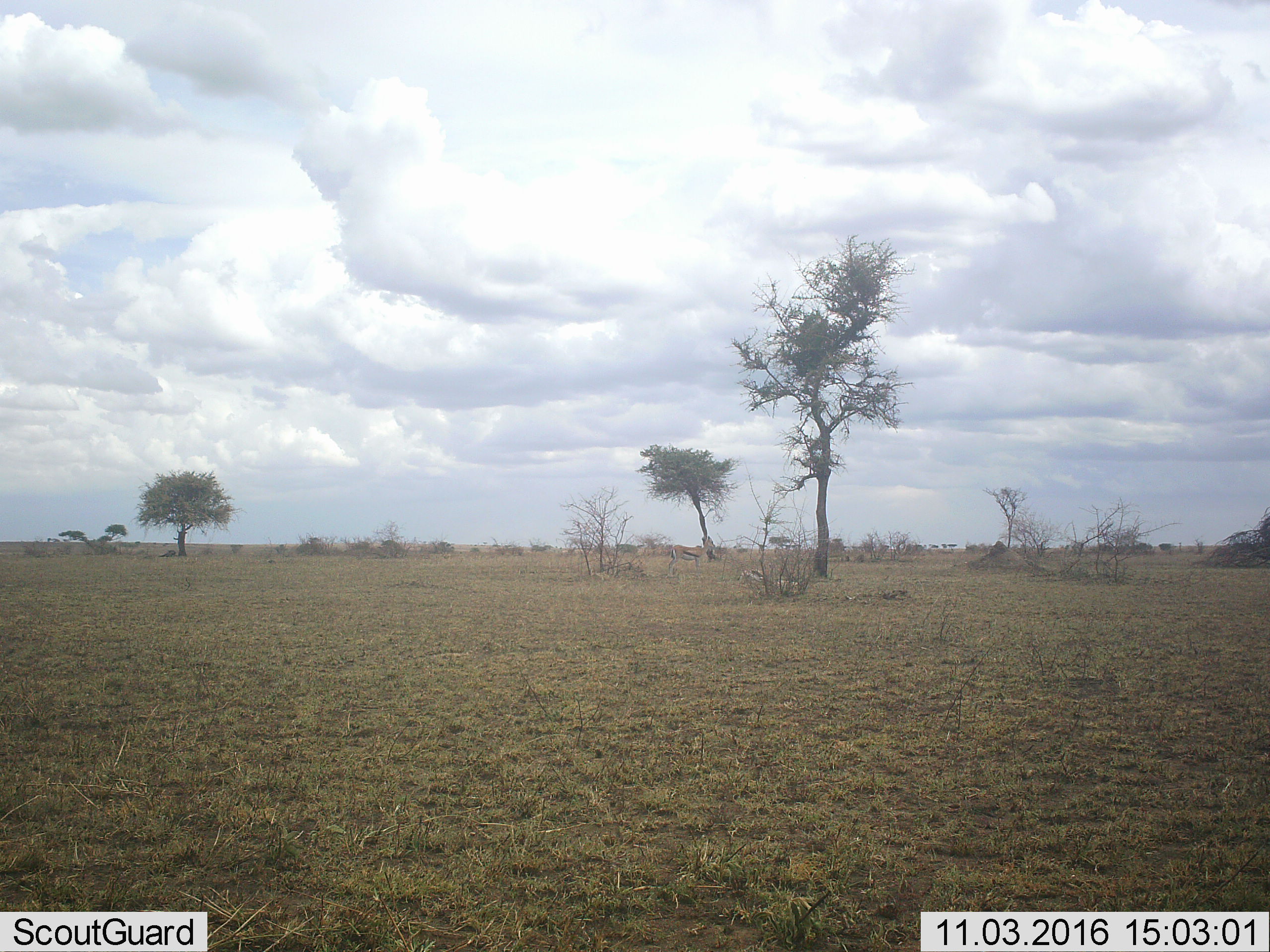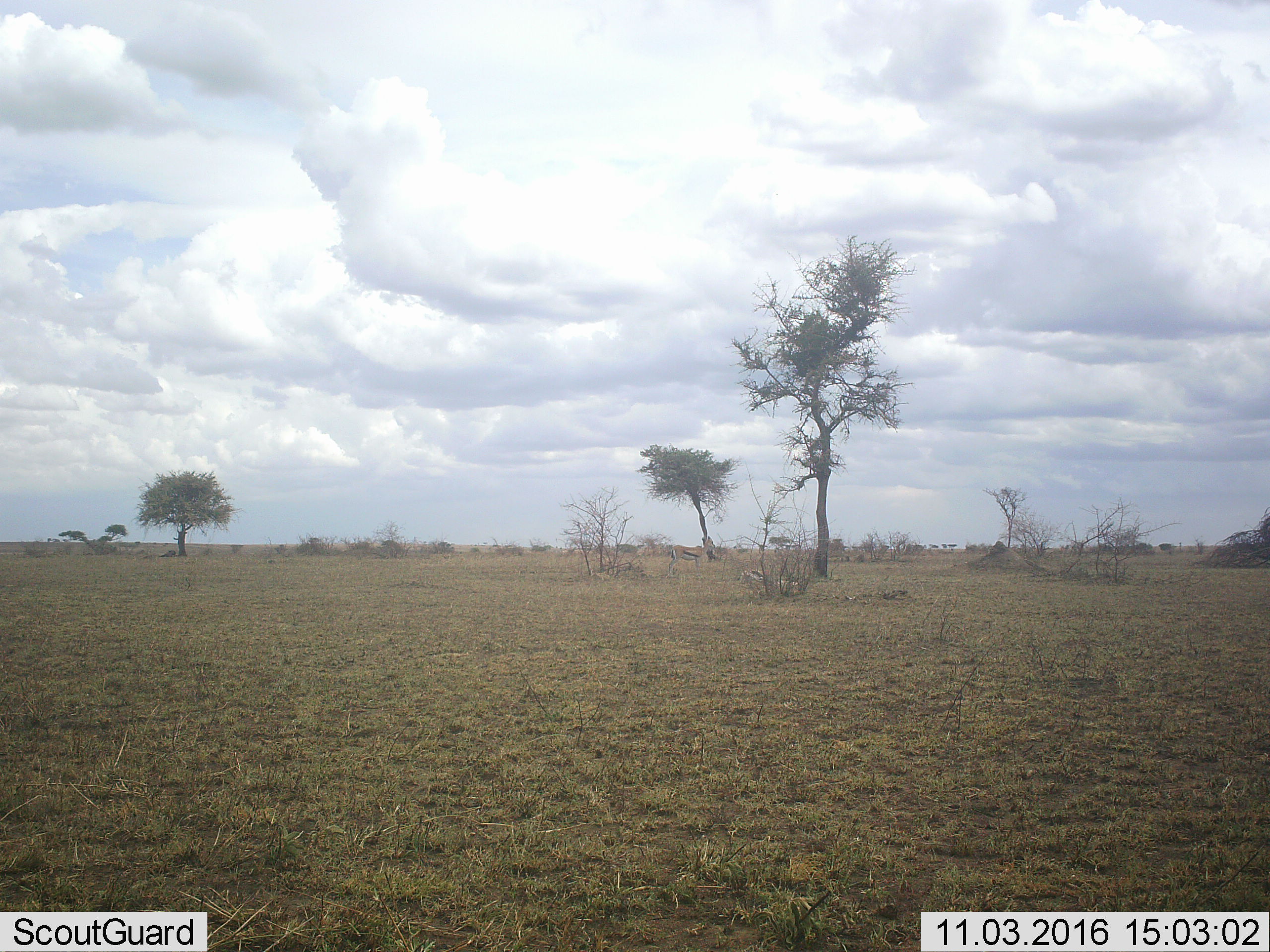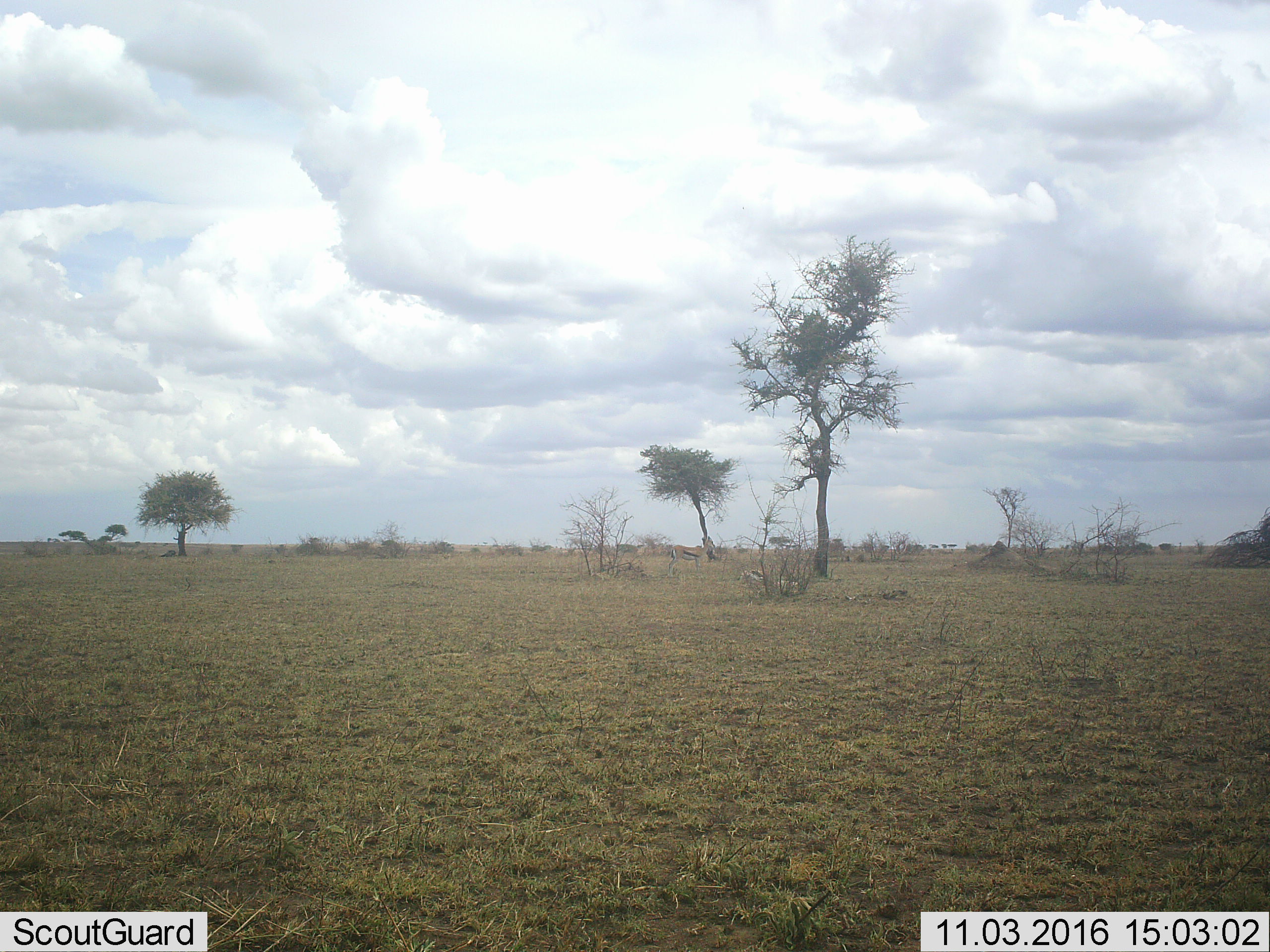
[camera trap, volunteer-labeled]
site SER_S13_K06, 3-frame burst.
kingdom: Animalia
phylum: Chordata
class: Mammalia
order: Artiodactyla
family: Bovidae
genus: Eudorcas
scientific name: Eudorcas thomsonii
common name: thomson's gazelle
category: gazellethomsons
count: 1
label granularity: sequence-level